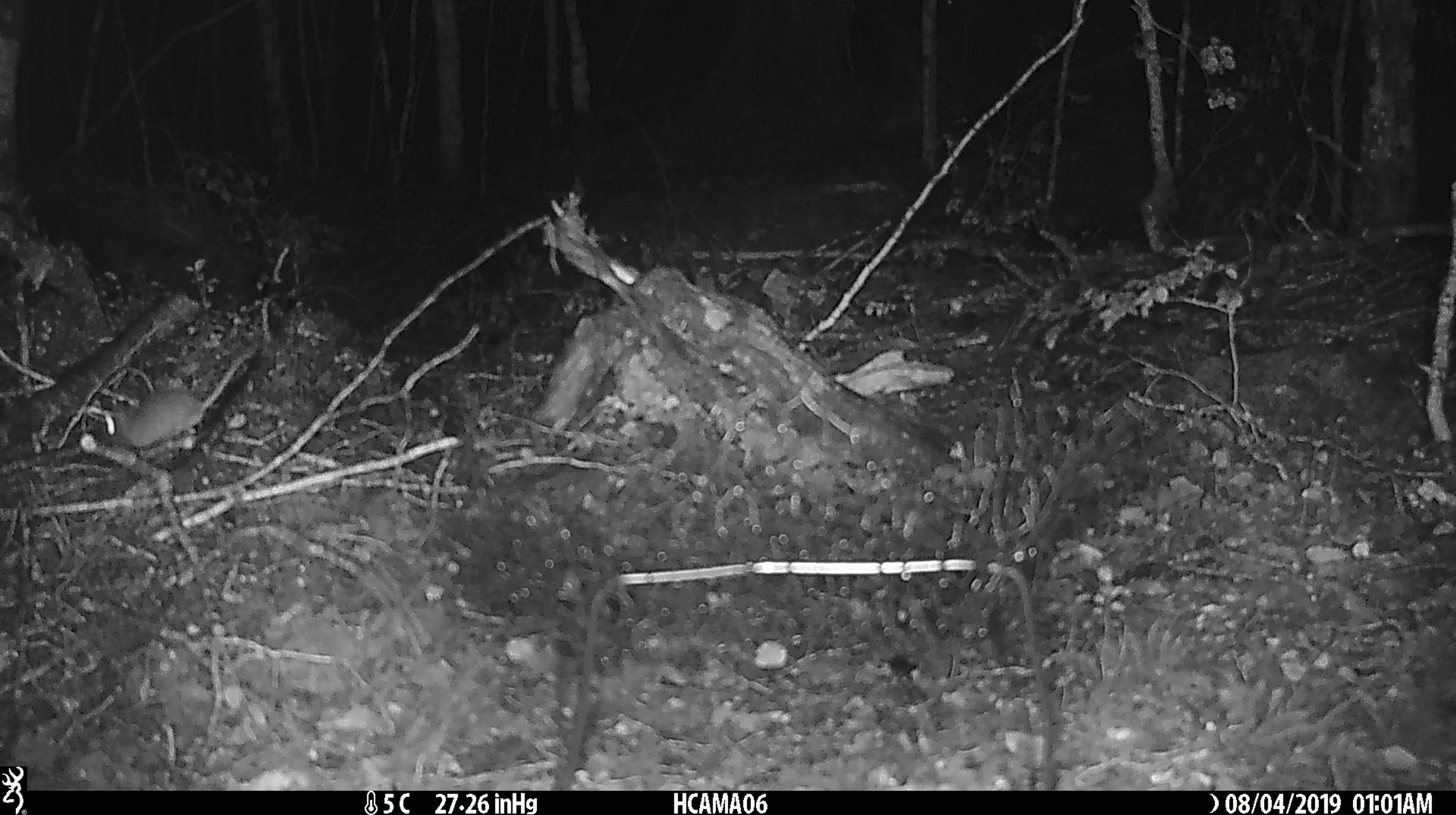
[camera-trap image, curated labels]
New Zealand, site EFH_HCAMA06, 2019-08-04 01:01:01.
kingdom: Animalia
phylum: Chordata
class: Mammalia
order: Rodentia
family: Muridae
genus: Mus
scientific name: Mus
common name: mouse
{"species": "mouse (Mus)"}